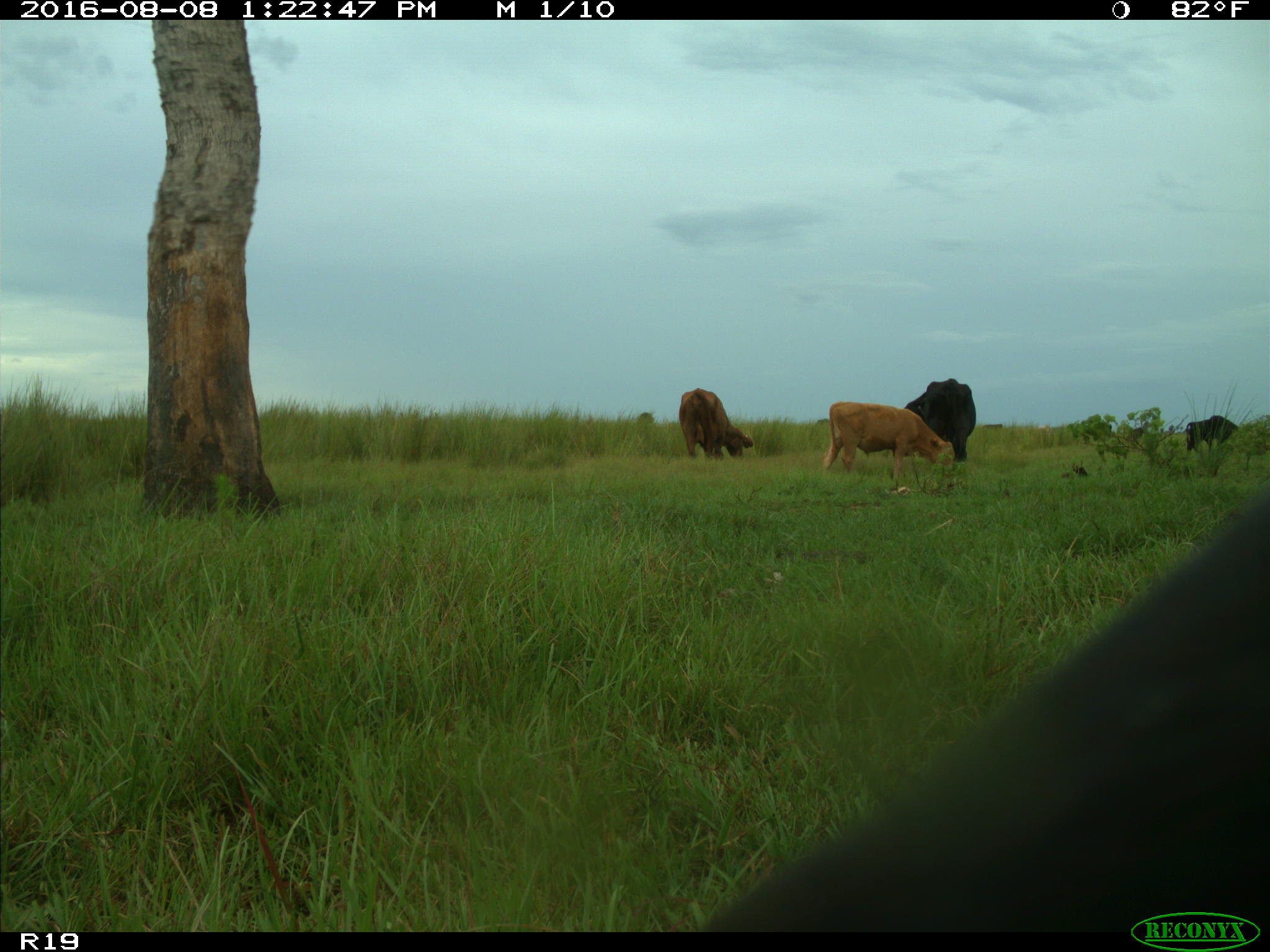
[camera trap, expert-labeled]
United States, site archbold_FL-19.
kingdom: Animalia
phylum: Chordata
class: Mammalia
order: Artiodactyla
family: Bovidae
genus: Bos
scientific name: Bos taurus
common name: domestic cow